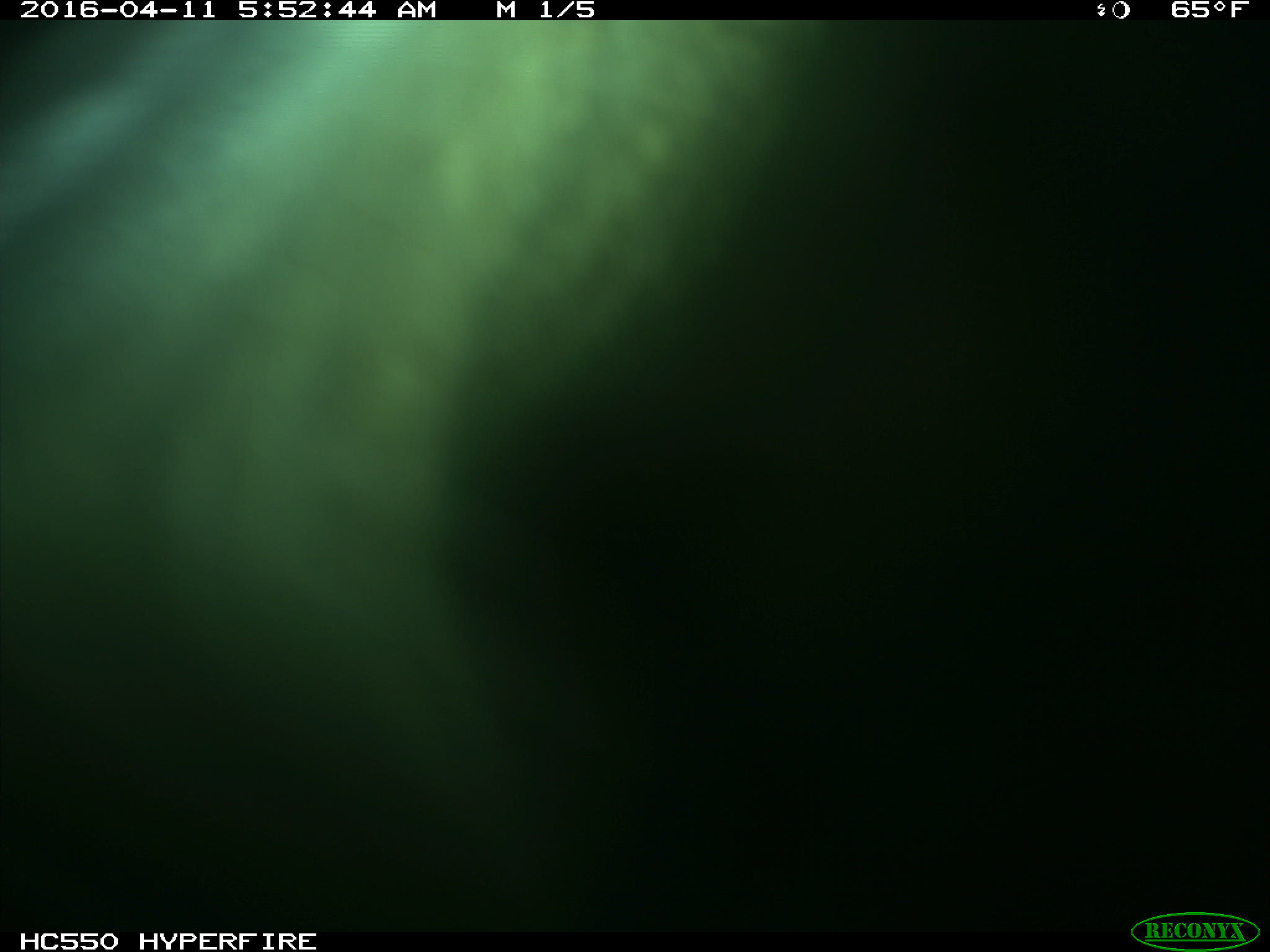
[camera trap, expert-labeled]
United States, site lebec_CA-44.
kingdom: Animalia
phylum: Chordata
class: Mammalia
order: Artiodactyla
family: Bovidae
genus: Bos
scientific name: Bos taurus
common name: domestic cow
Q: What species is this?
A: Bos taurus (domestic cow).